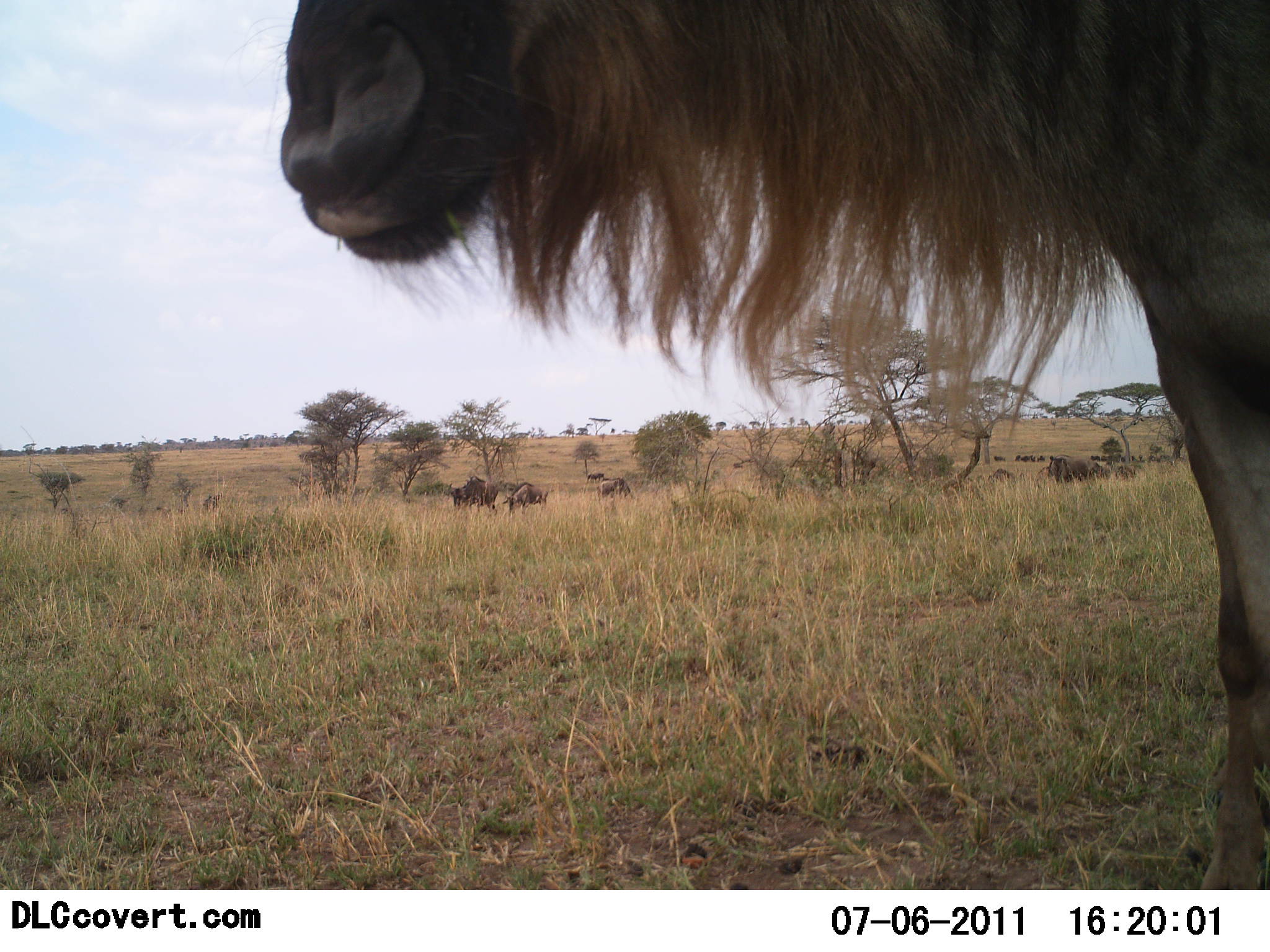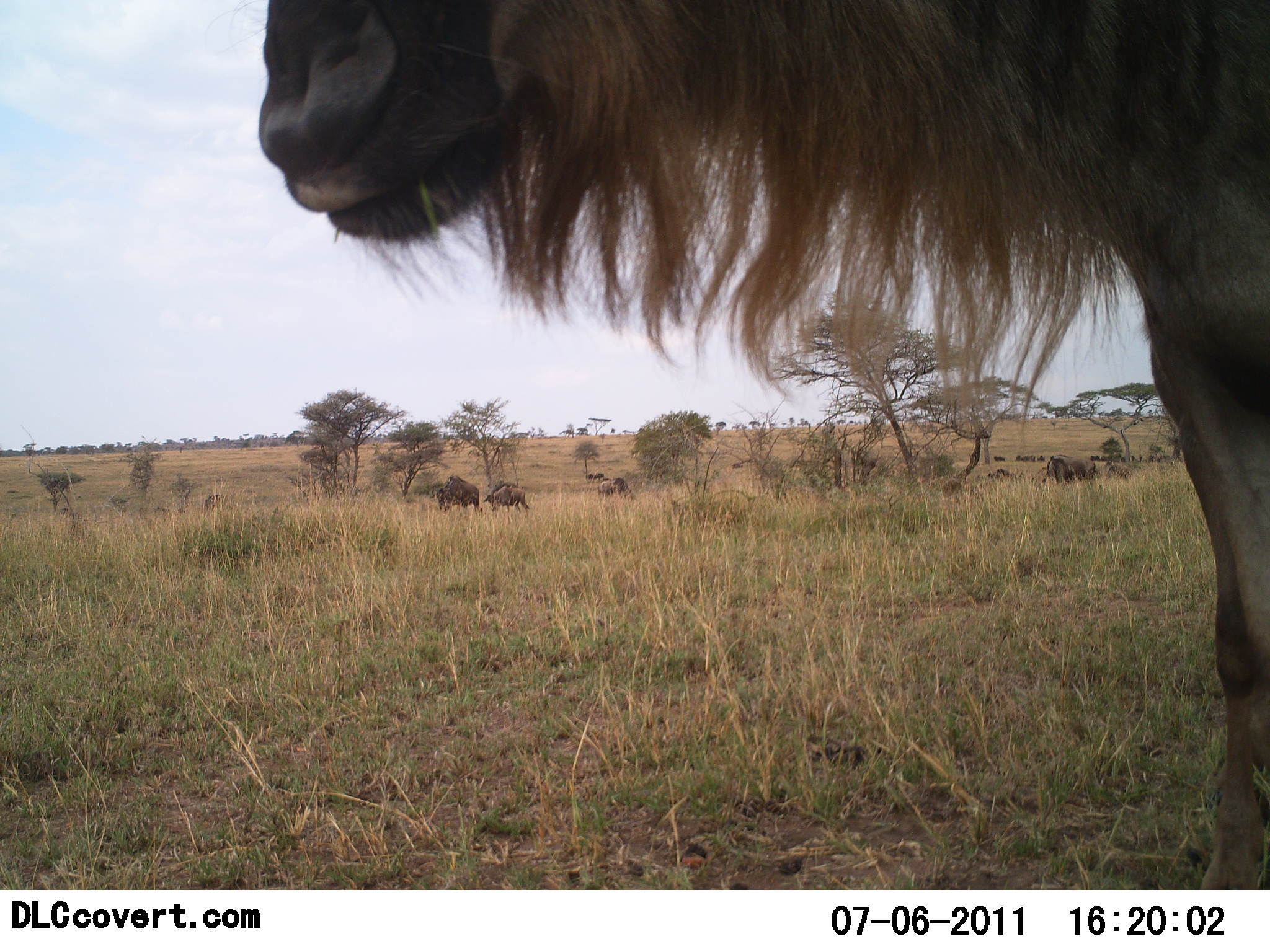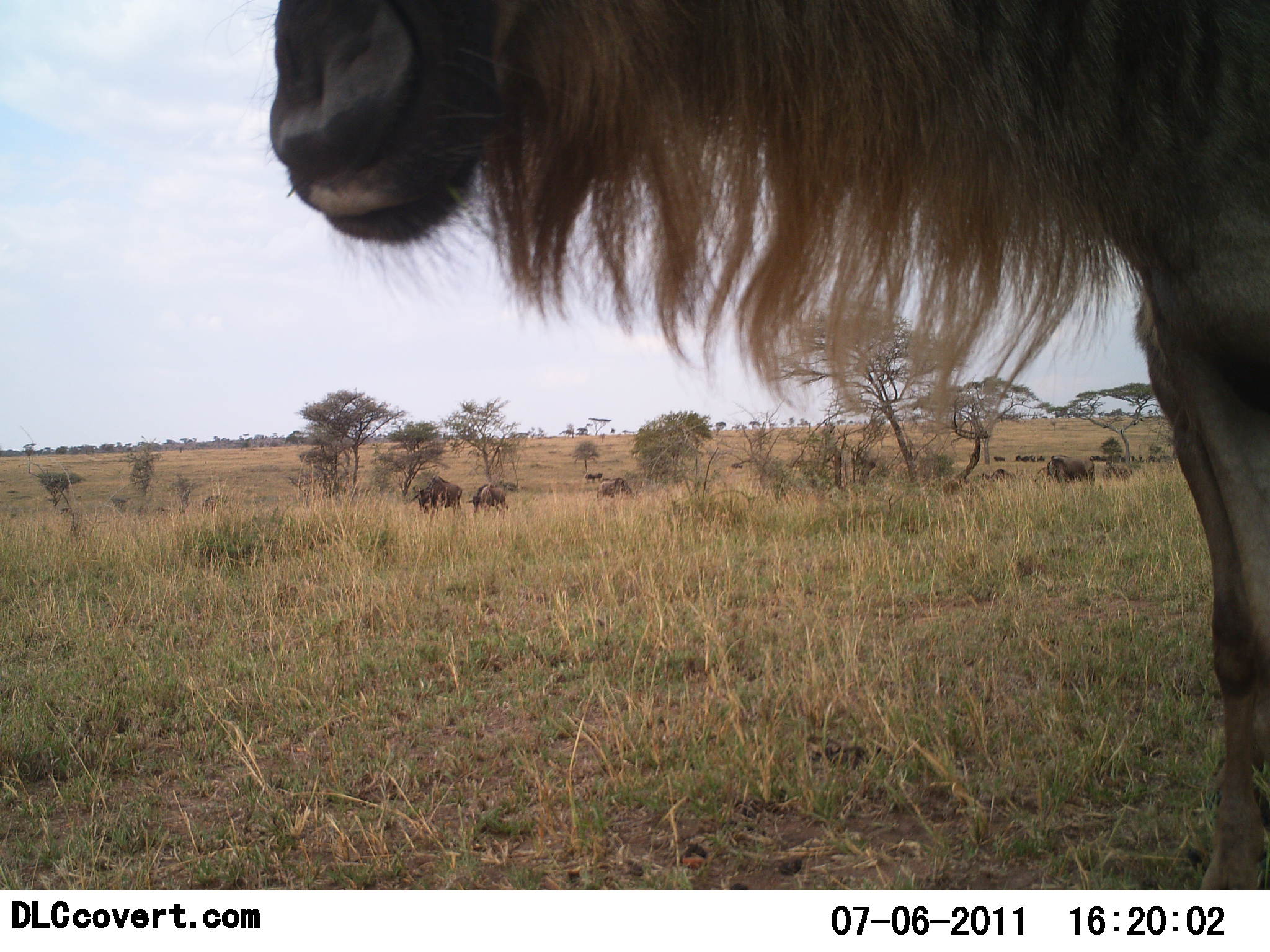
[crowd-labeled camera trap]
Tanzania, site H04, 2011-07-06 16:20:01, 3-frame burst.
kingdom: Animalia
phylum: Chordata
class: Mammalia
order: Artiodactyla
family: Bovidae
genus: Connochaetes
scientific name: Connochaetes taurinus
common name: blue wildebeest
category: wildebeest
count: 5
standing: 73%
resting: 9%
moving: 45%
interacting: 9%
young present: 0%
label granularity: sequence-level